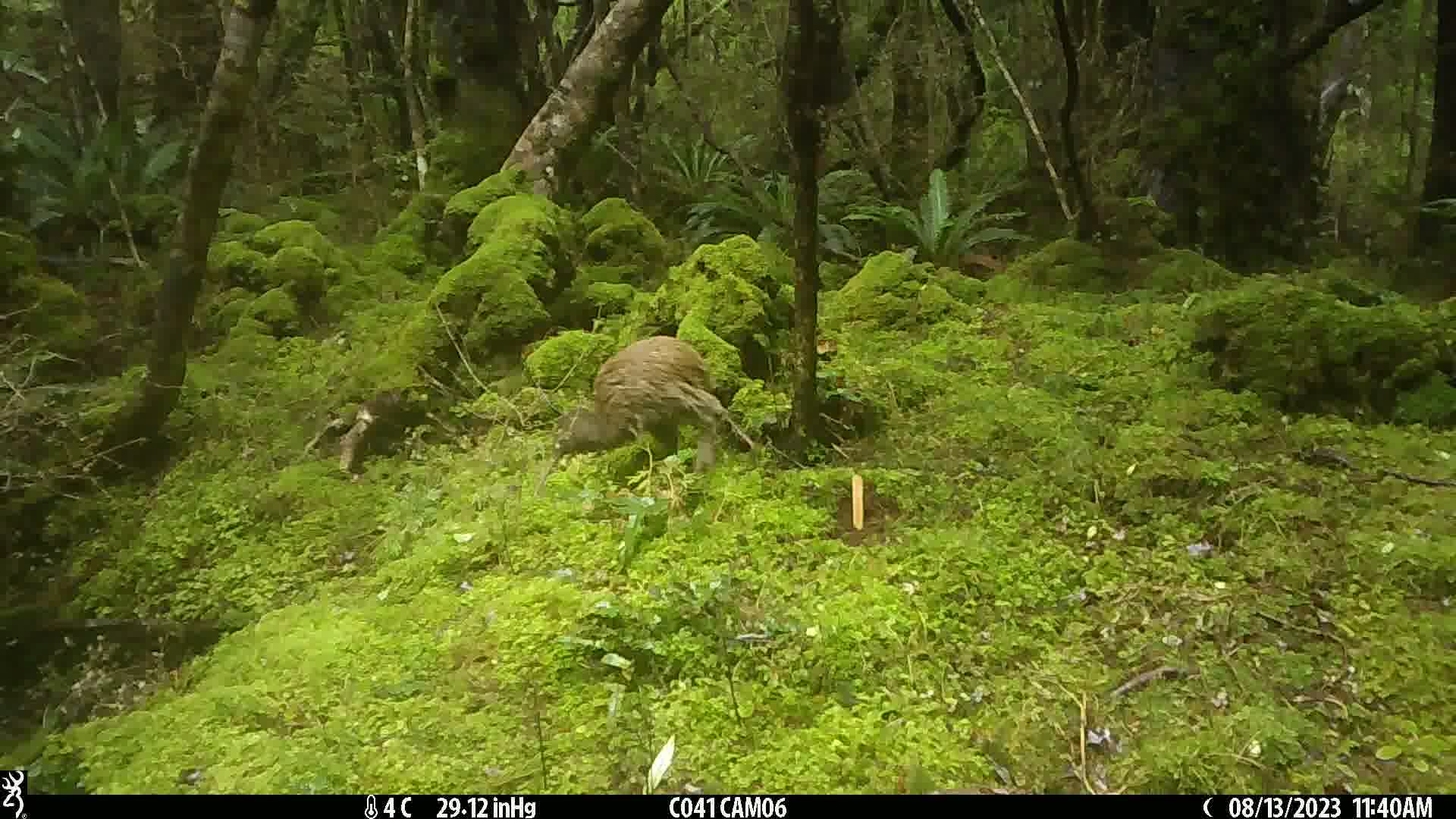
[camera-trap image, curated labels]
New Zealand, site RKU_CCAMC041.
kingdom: Animalia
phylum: Chordata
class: Aves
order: Apterygiformes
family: Apterygidae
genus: Apteryx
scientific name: Apteryx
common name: kiwi